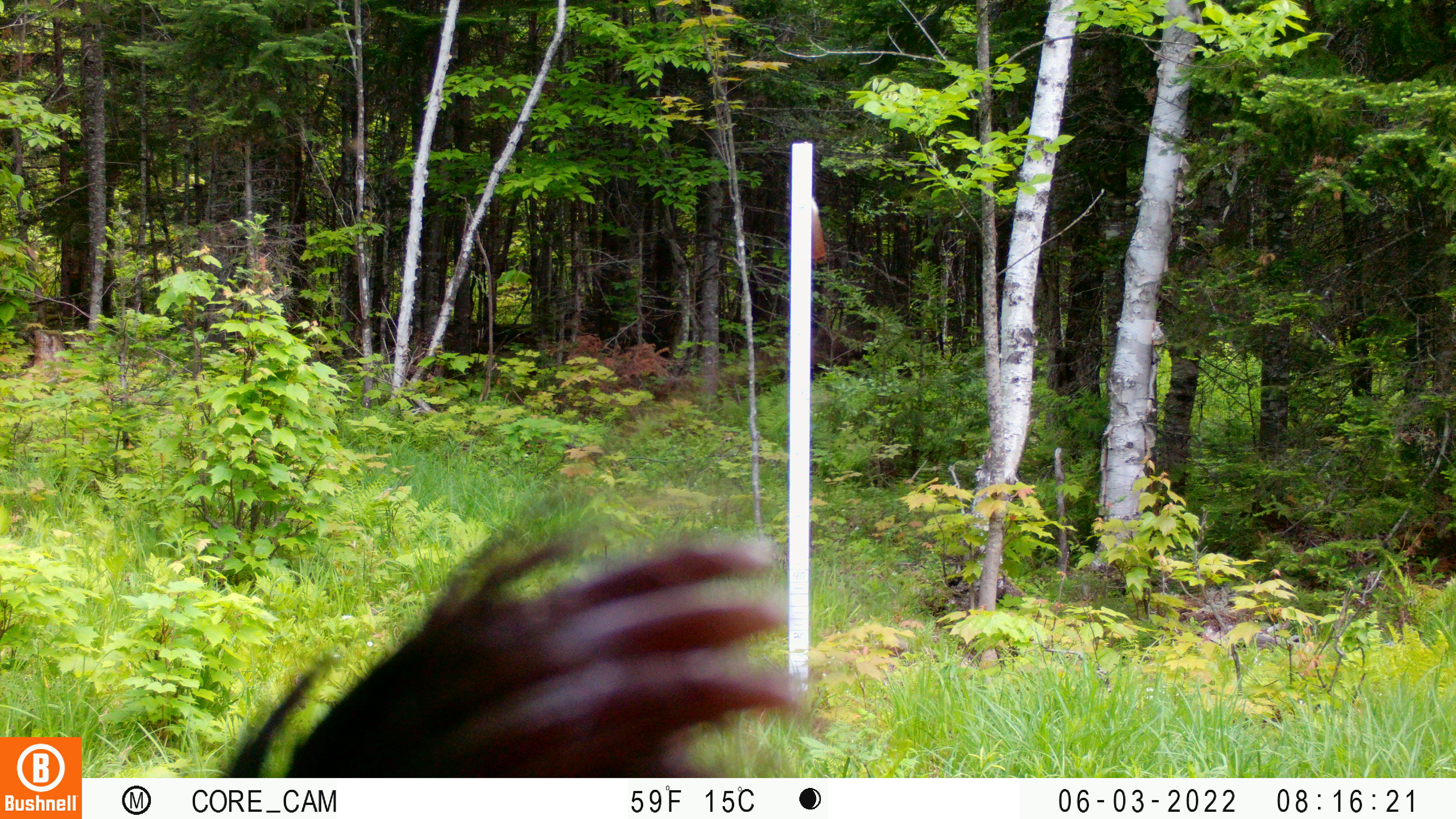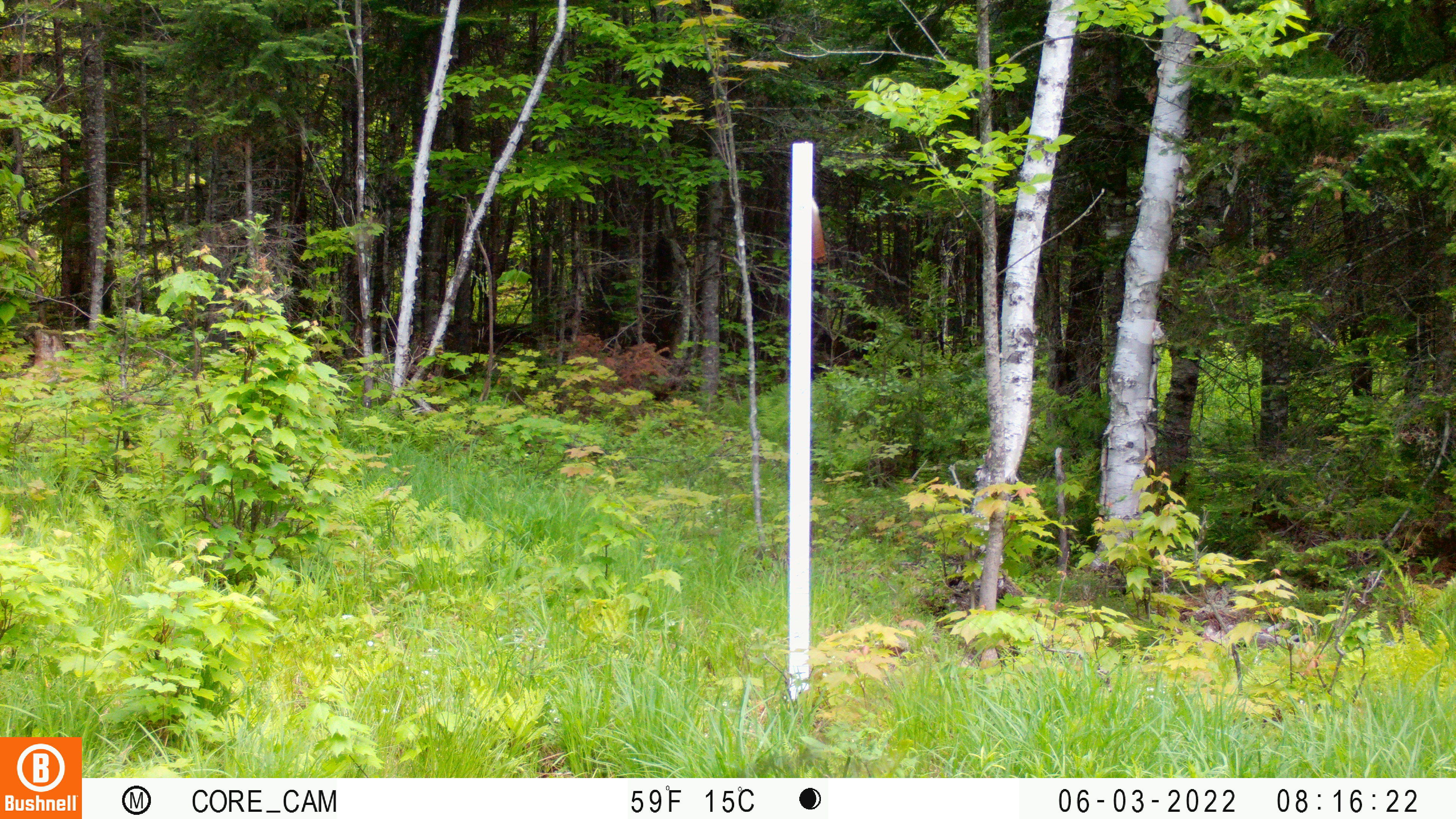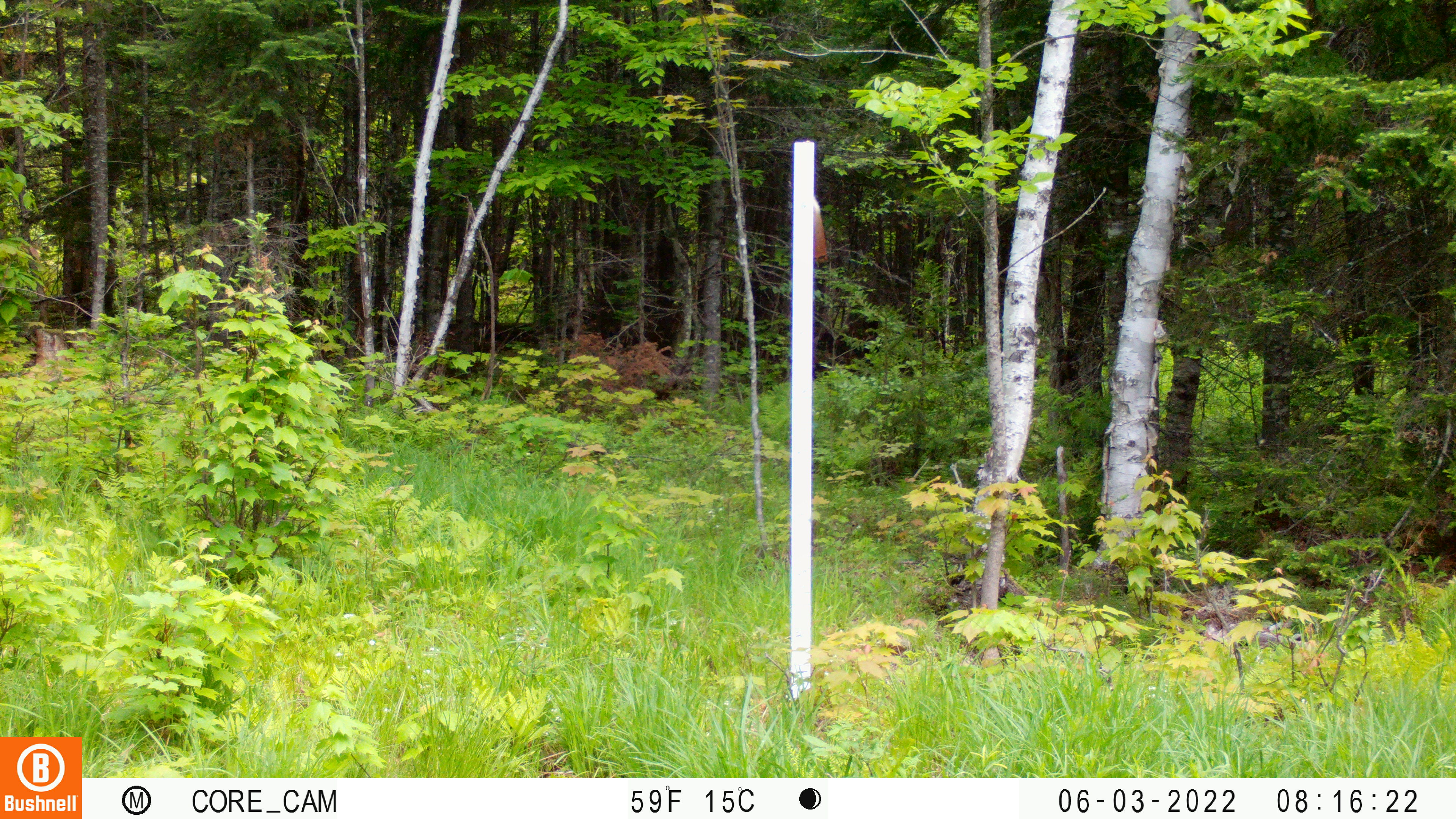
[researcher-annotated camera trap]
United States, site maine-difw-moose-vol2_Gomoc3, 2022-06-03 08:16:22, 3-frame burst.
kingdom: Animalia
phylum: Chordata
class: Mammalia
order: Carnivora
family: Ursidae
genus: Ursus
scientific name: Ursus americanus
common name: black bear